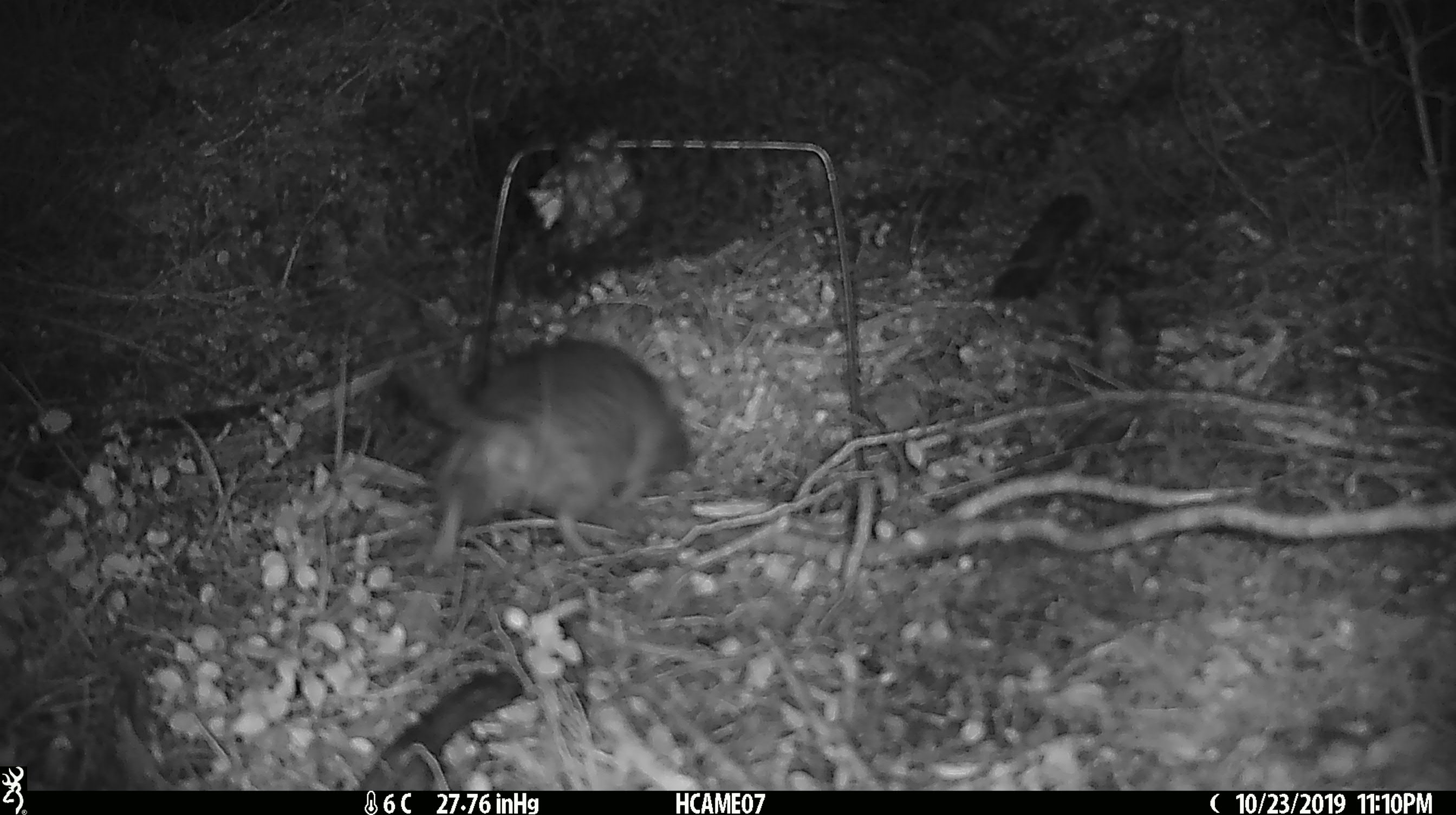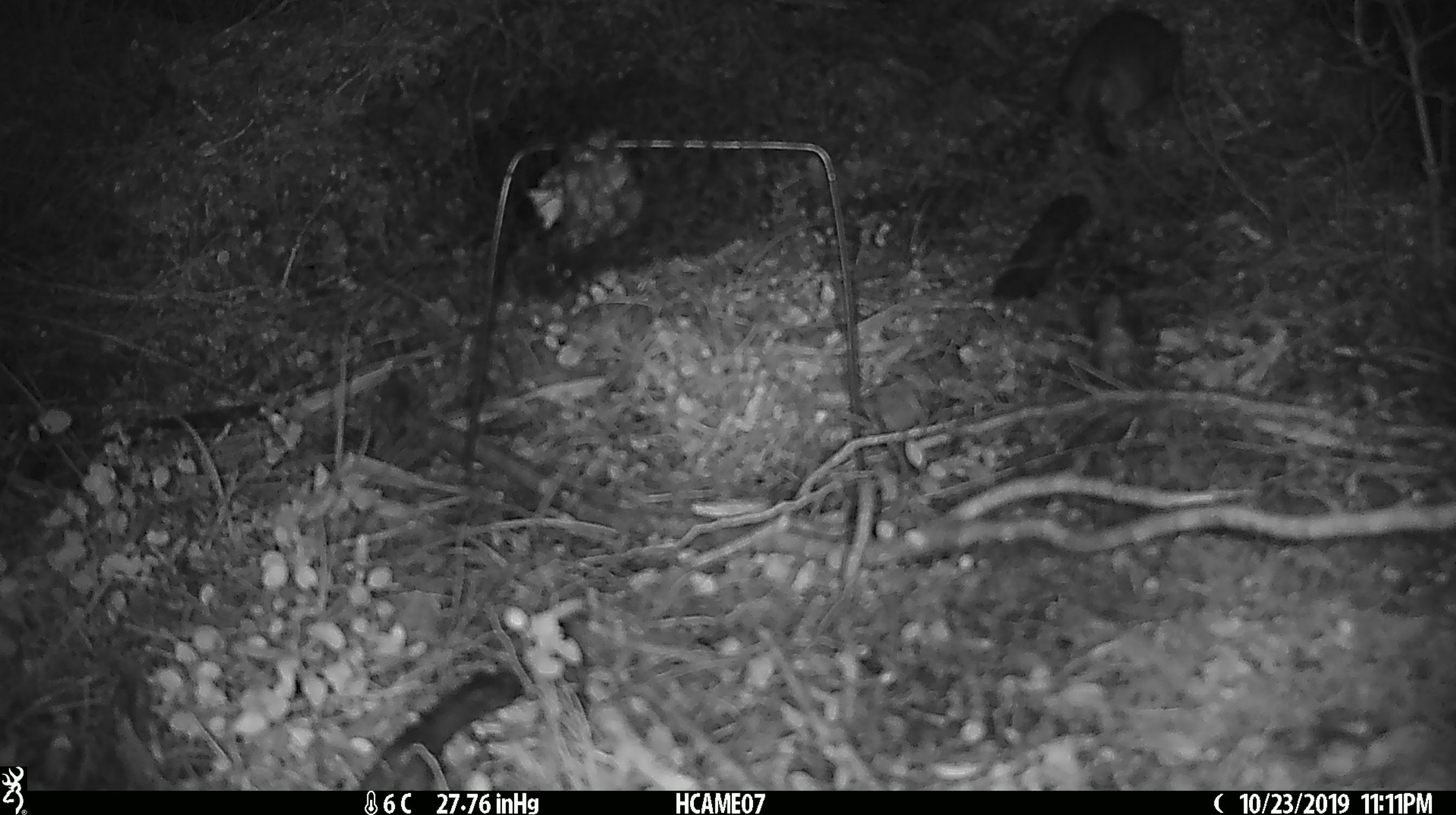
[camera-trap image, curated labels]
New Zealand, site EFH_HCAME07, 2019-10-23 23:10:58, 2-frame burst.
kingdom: Animalia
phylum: Chordata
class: Mammalia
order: Rodentia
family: Muridae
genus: Rattus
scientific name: Rattus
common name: rat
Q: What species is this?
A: Rat (Rattus).